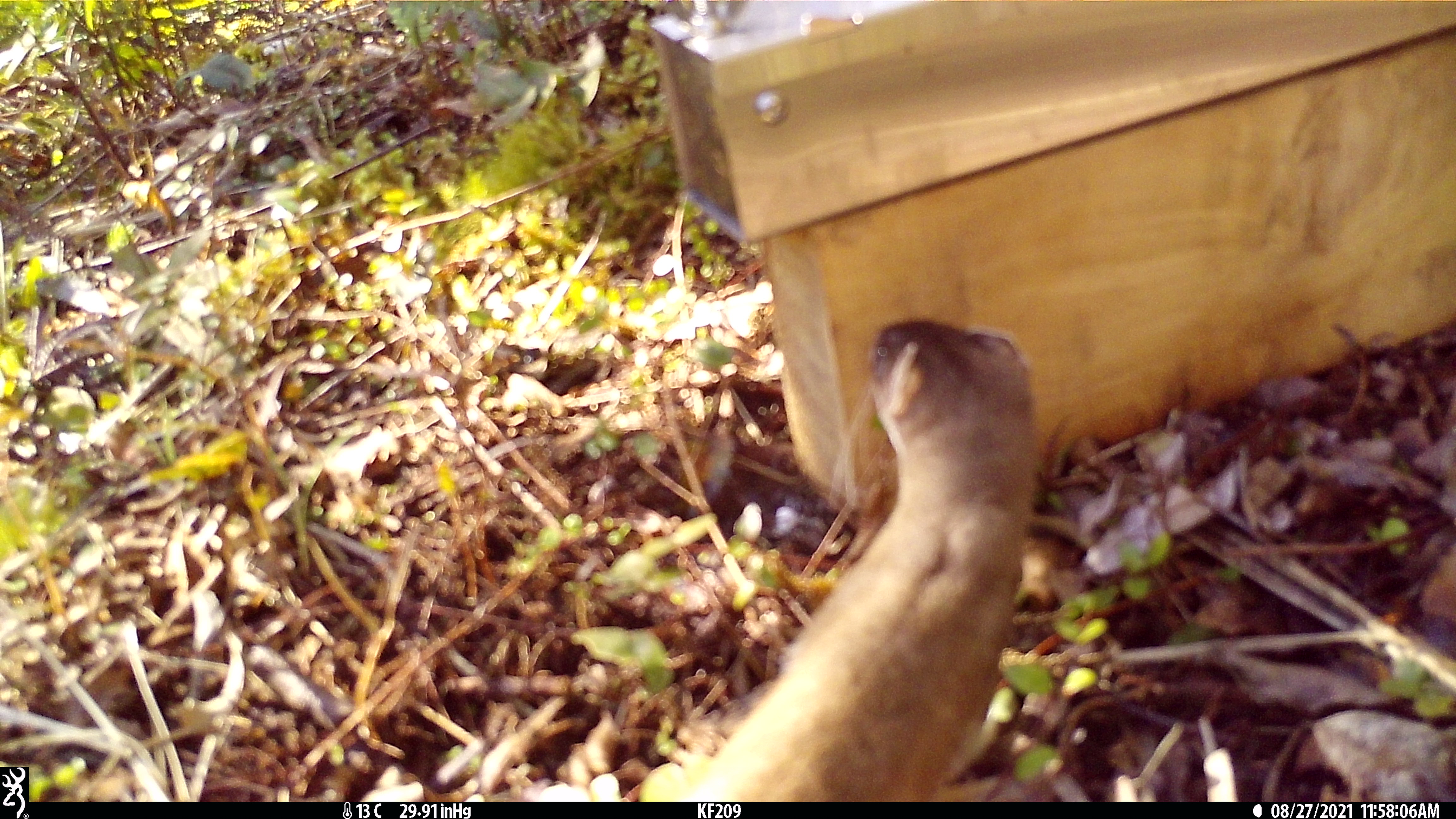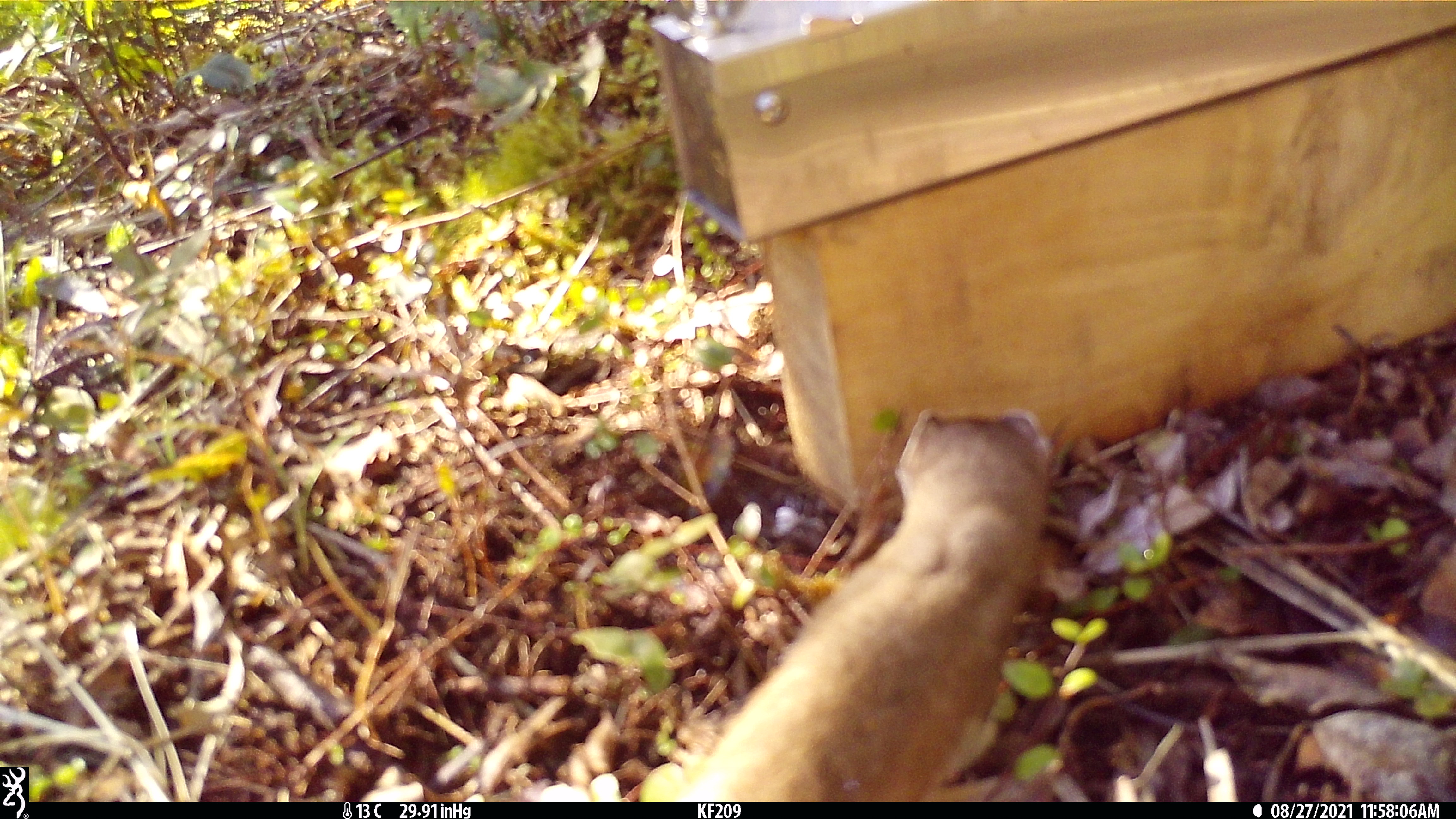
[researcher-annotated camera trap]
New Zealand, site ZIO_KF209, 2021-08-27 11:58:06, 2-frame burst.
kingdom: Animalia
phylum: Chordata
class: Mammalia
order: Carnivora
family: Mustelidae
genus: Mustela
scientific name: Mustela erminea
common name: stoat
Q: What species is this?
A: Stoat (Mustela erminea).